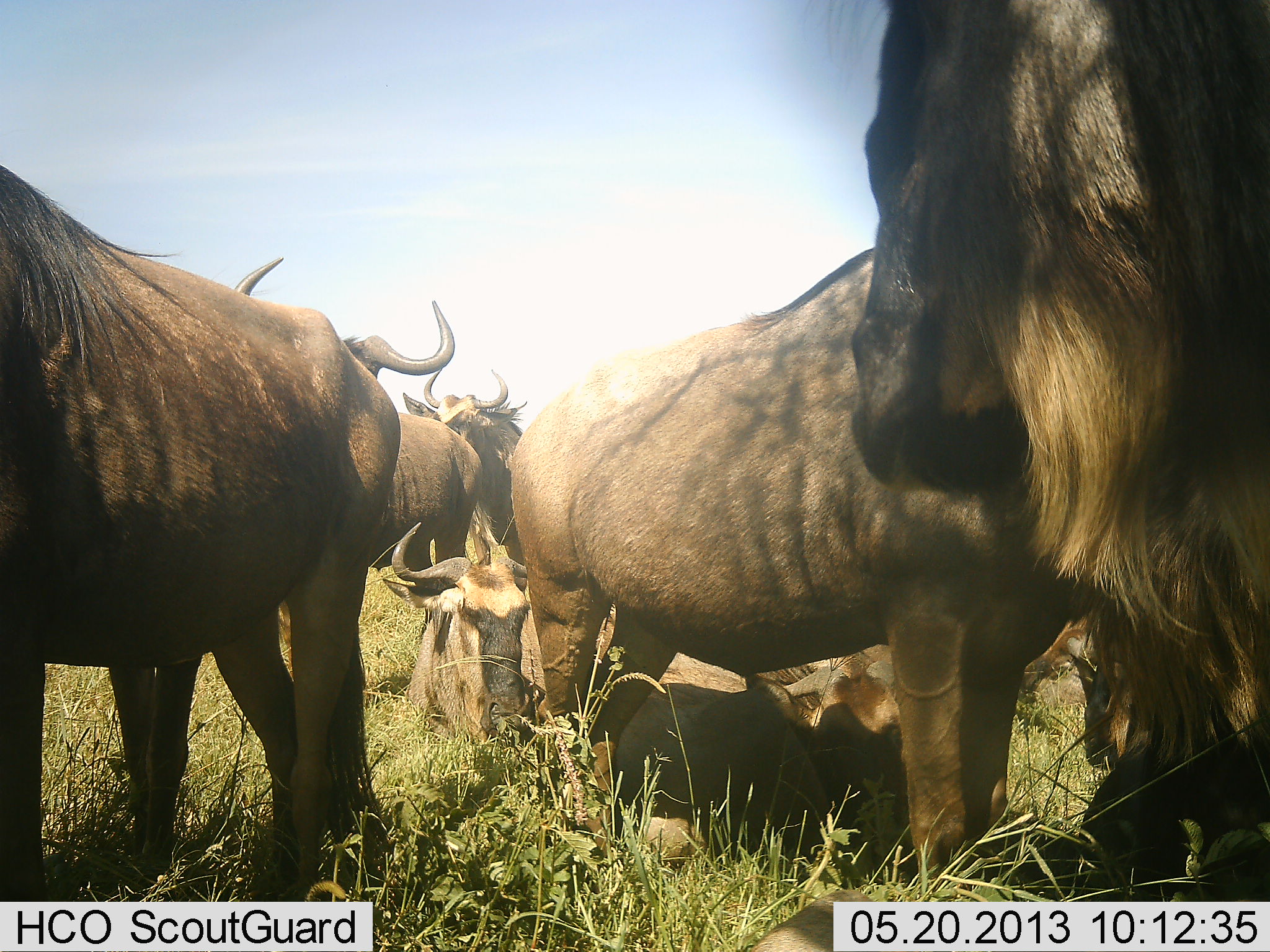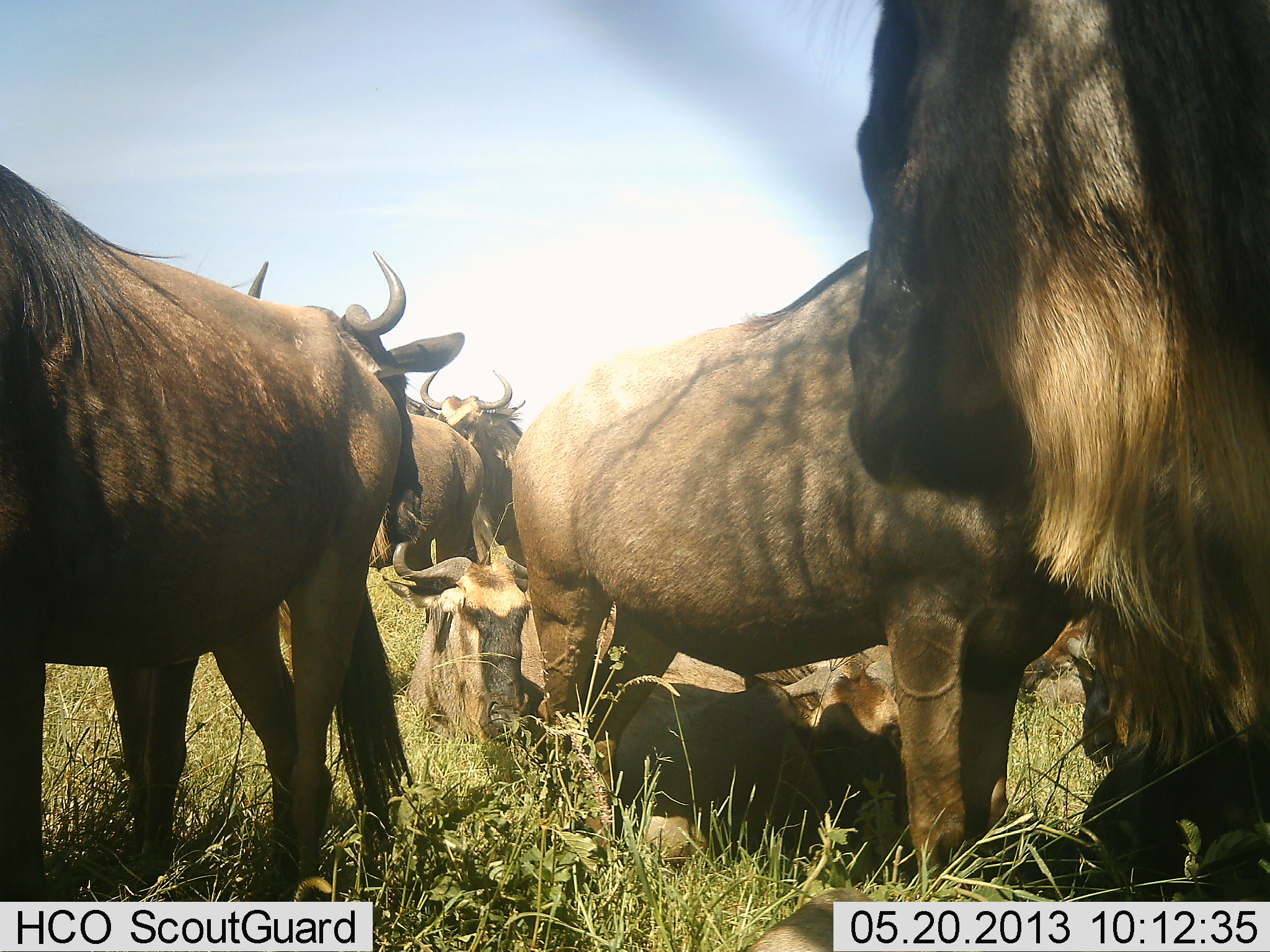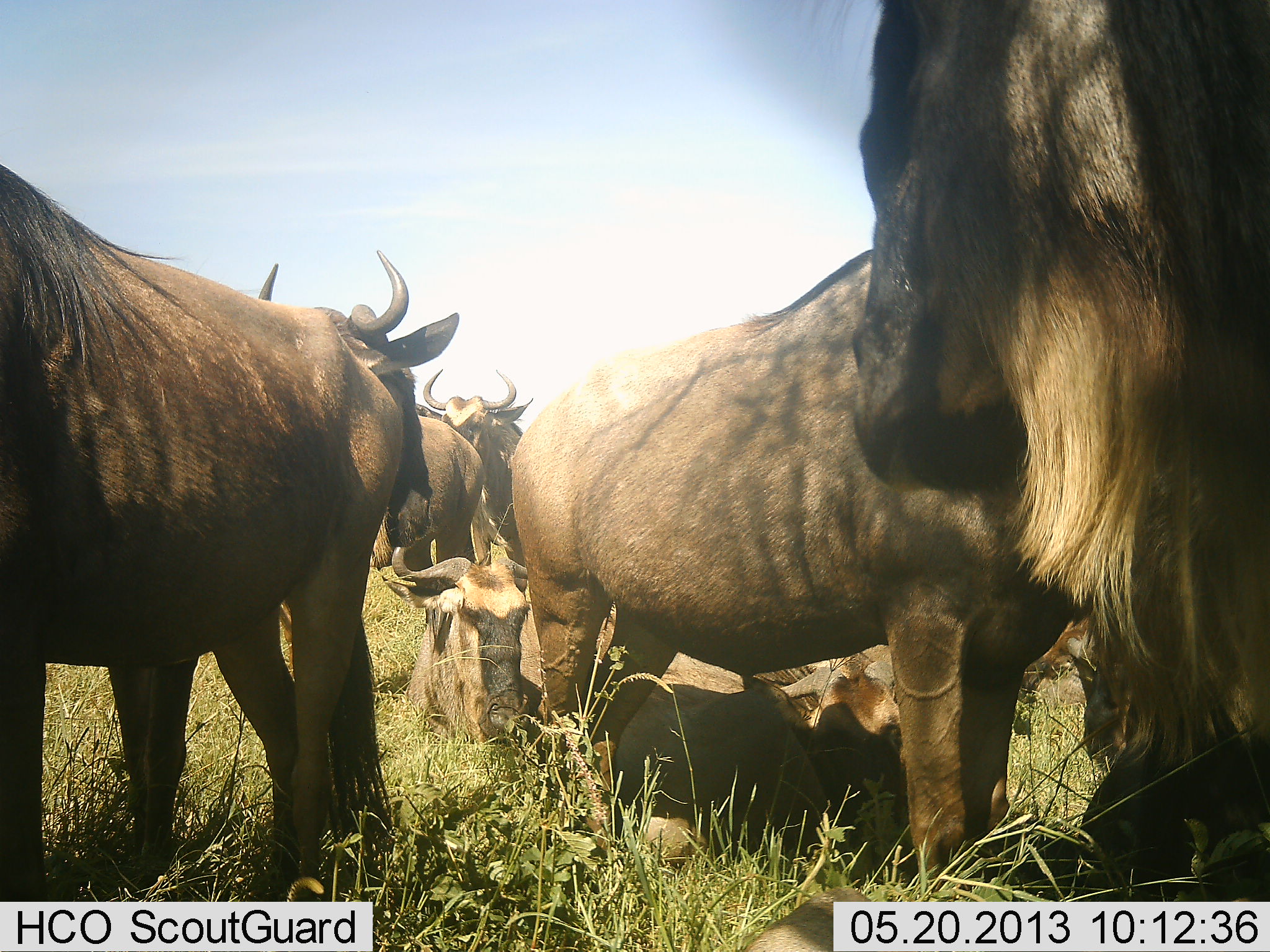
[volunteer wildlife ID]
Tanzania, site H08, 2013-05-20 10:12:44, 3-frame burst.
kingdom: Animalia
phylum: Chordata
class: Mammalia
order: Artiodactyla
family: Bovidae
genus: Connochaetes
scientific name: Connochaetes taurinus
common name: blue wildebeest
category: wildebeest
Wildebeest (blue wildebeest) (Connochaetes taurinus), count 8. Behavior (volunteer vote fractions): standing 75%, resting 88%, moving 0%, interacting 8%. Young present (vote fraction): 8%. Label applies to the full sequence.